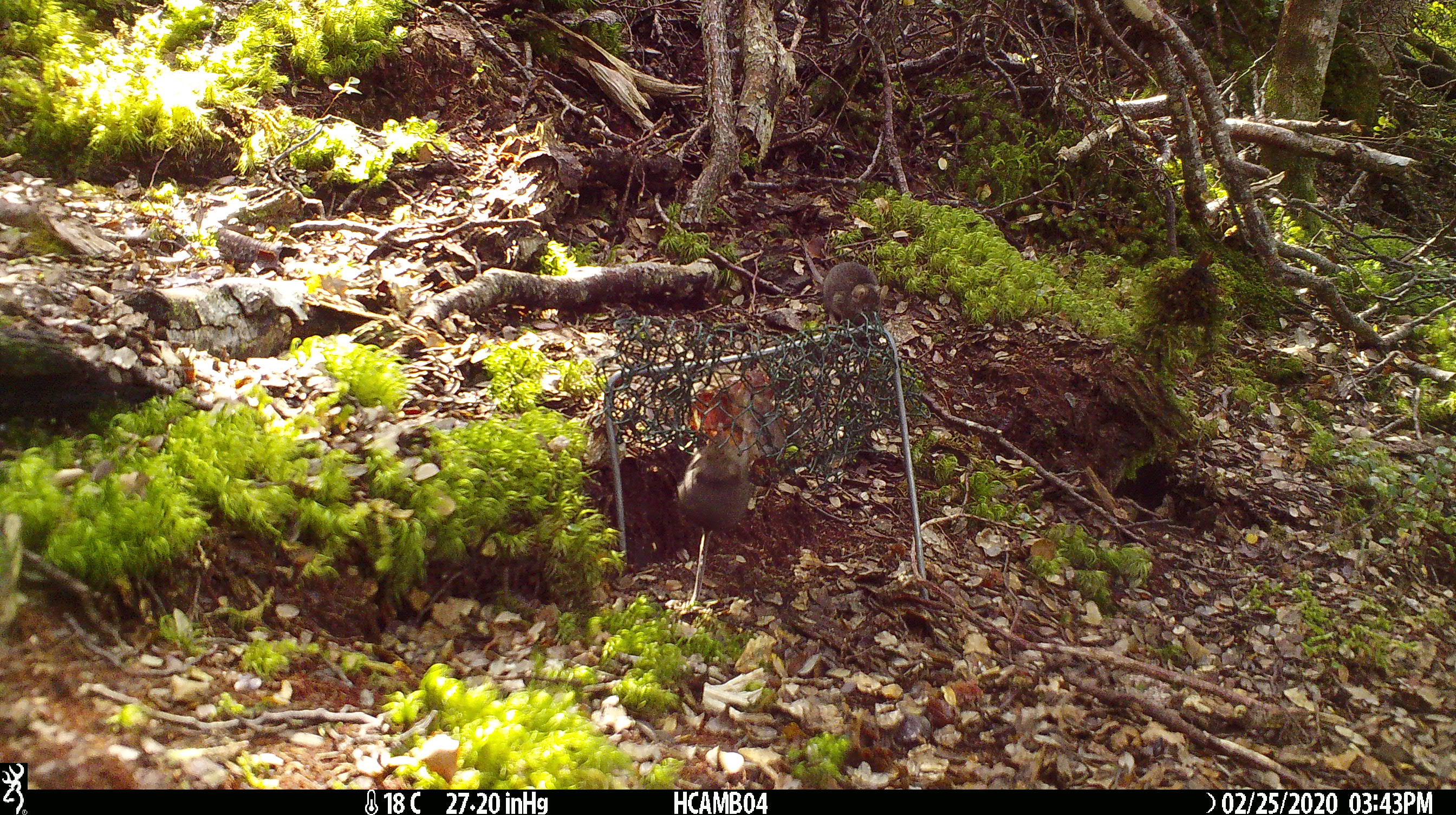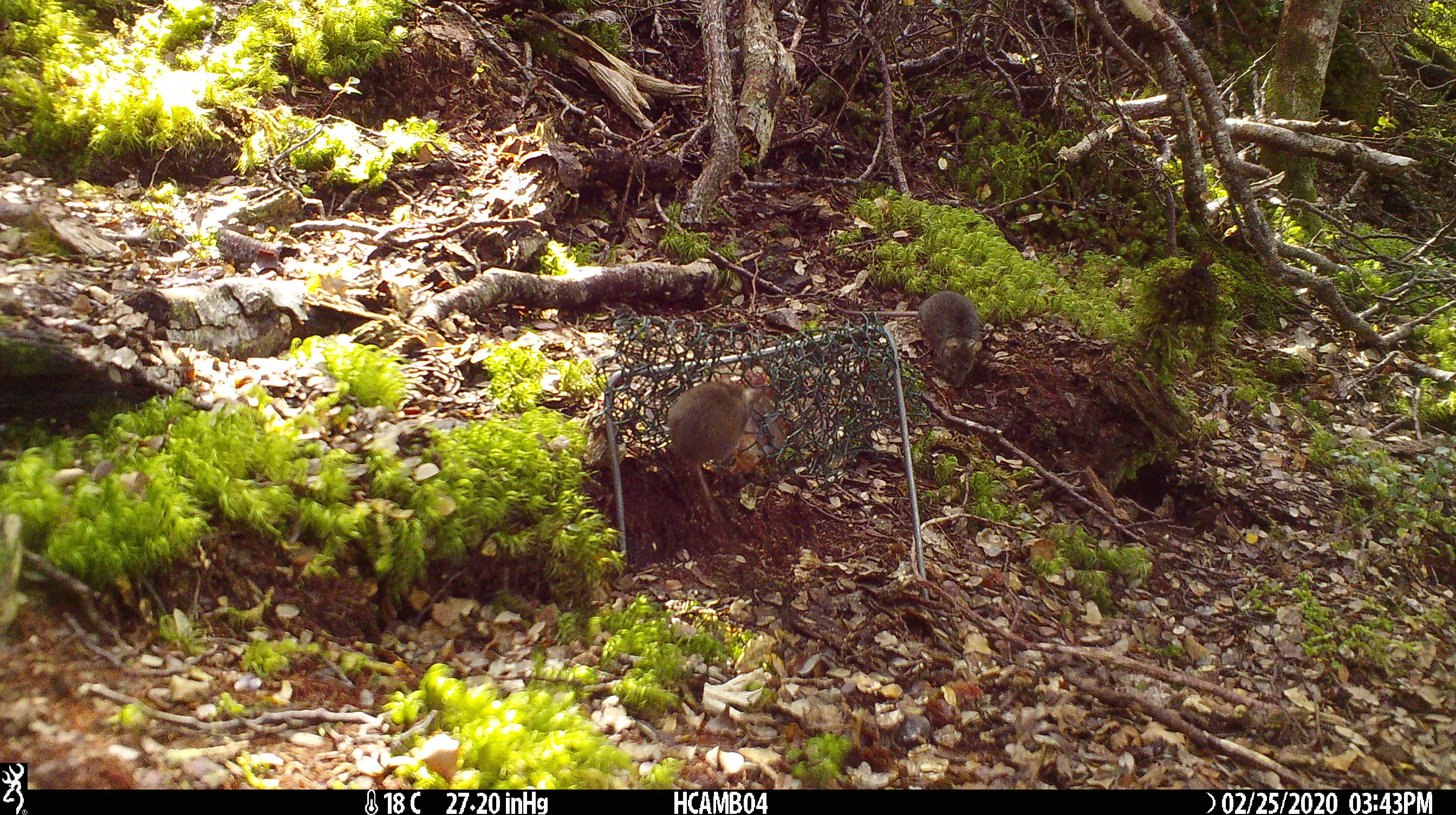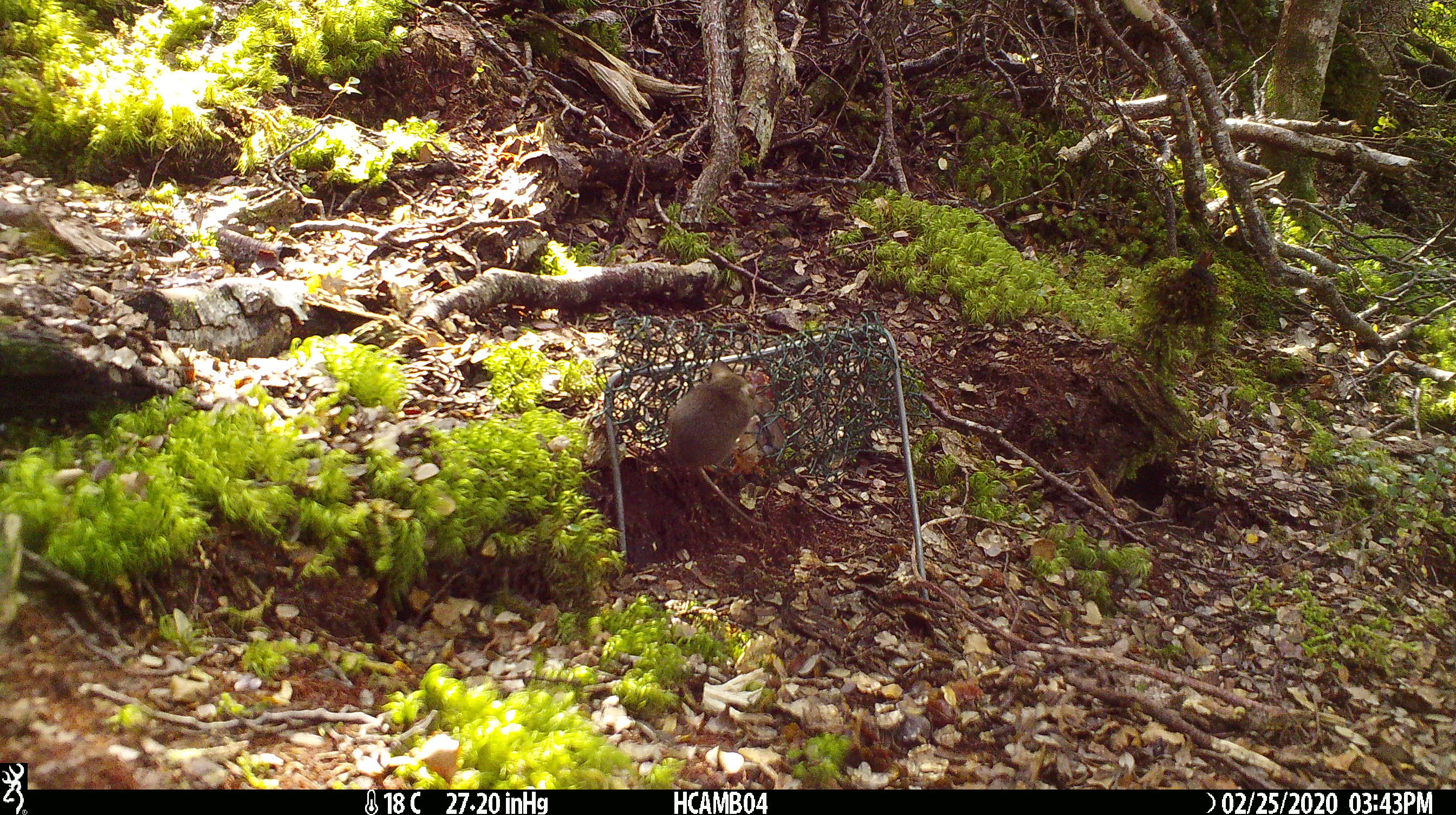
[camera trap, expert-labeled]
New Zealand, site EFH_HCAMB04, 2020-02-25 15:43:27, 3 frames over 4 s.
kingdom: Animalia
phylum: Chordata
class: Mammalia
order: Rodentia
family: Muridae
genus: Mus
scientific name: Mus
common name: mouse